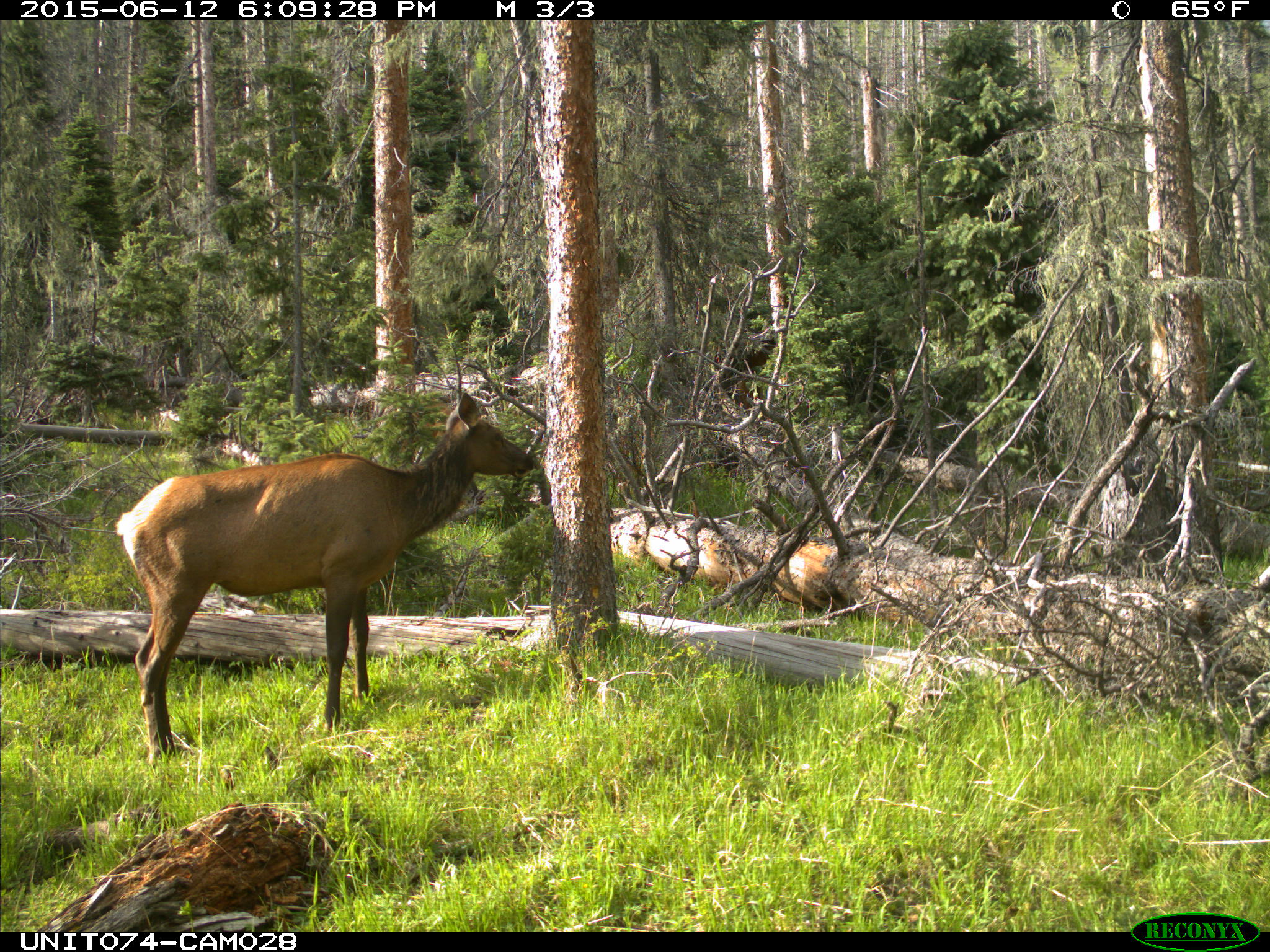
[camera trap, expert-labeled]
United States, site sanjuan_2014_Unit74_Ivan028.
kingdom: Animalia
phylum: Chordata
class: Mammalia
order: Artiodactyla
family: Cervidae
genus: Cervus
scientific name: Cervus elaphus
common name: red deer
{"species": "Cervus elaphus (red deer)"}